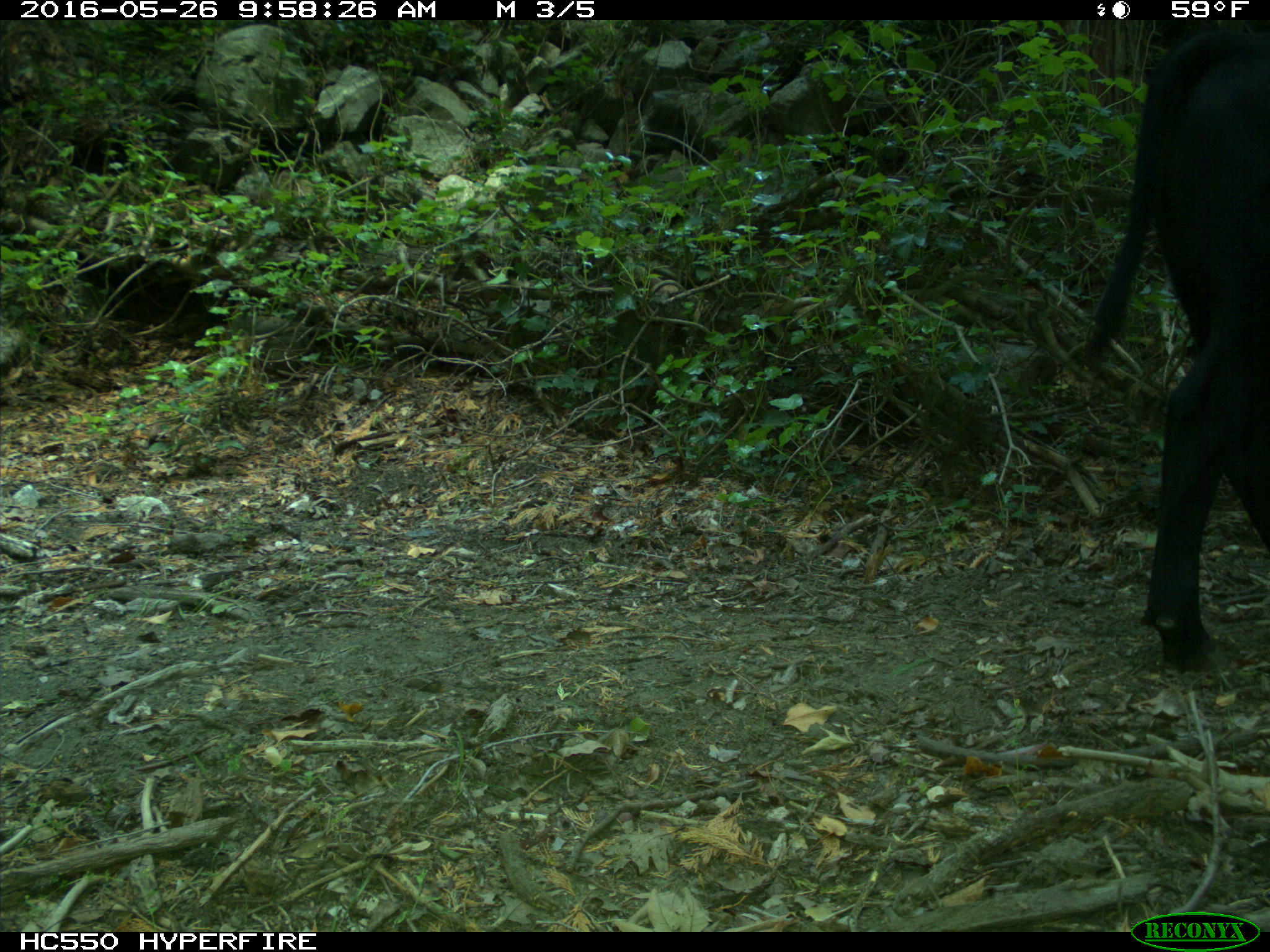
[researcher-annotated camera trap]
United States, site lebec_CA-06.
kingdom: Animalia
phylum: Chordata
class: Mammalia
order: Artiodactyla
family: Bovidae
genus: Bos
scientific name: Bos taurus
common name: domestic cow